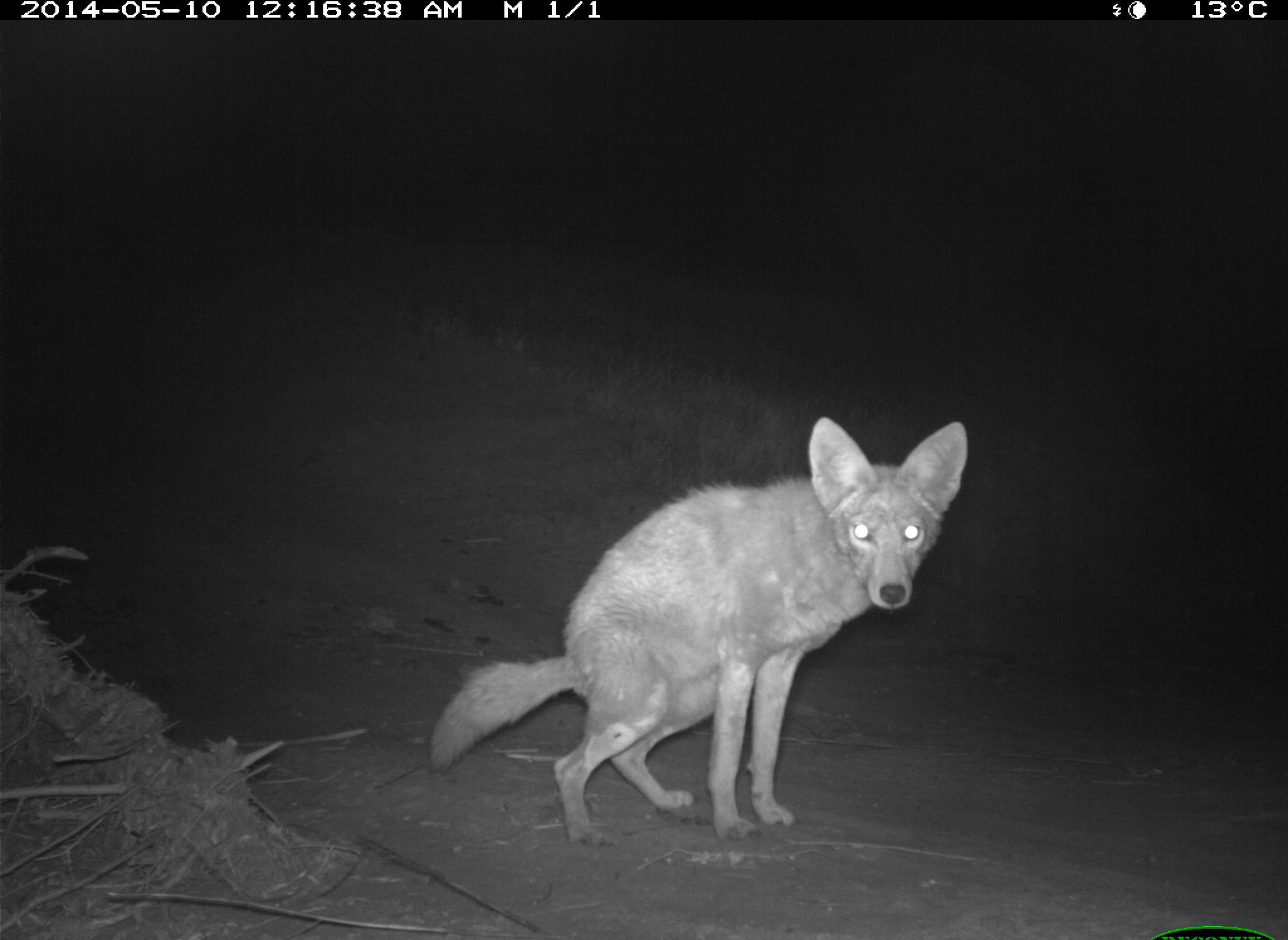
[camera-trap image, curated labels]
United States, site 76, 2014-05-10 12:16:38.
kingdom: Animalia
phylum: Chordata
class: Mammalia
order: Carnivora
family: Canidae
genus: Canis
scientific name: Canis latrans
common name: coyote